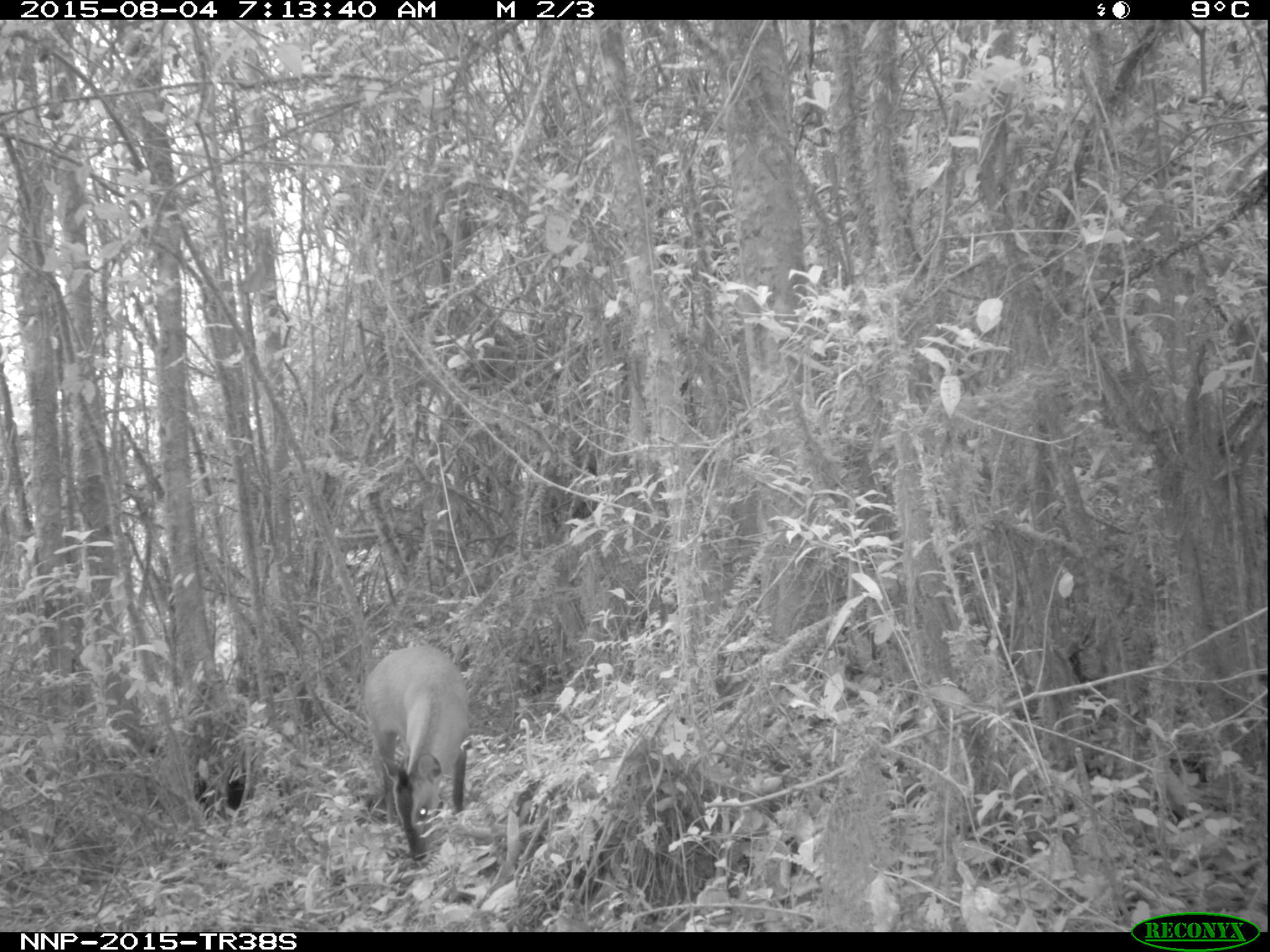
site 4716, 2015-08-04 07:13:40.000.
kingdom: Animalia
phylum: Chordata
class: Mammalia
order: Artiodactyla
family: Bovidae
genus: Cephalophus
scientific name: Cephalophus nigrifrons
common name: black-fronted duiker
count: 1